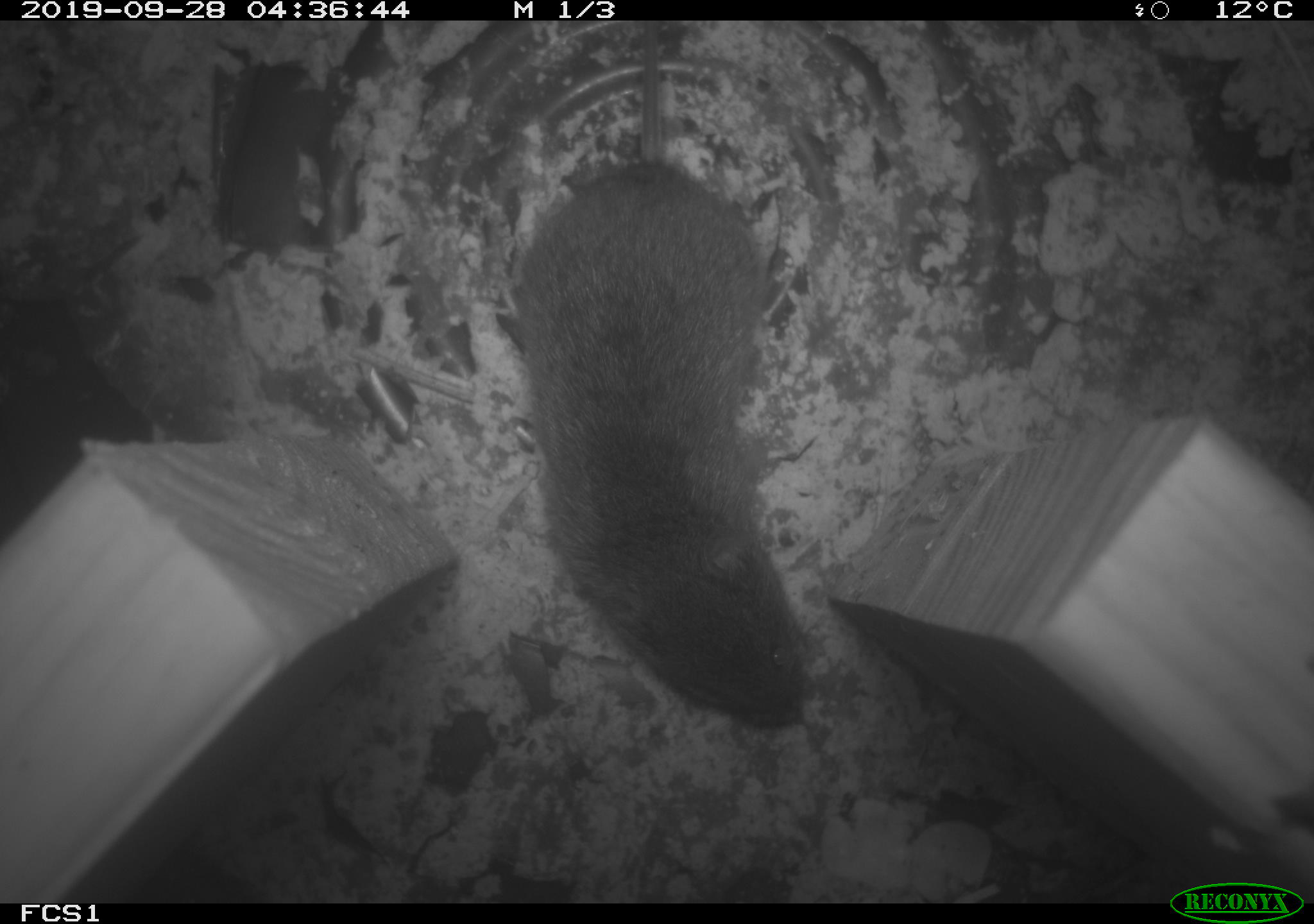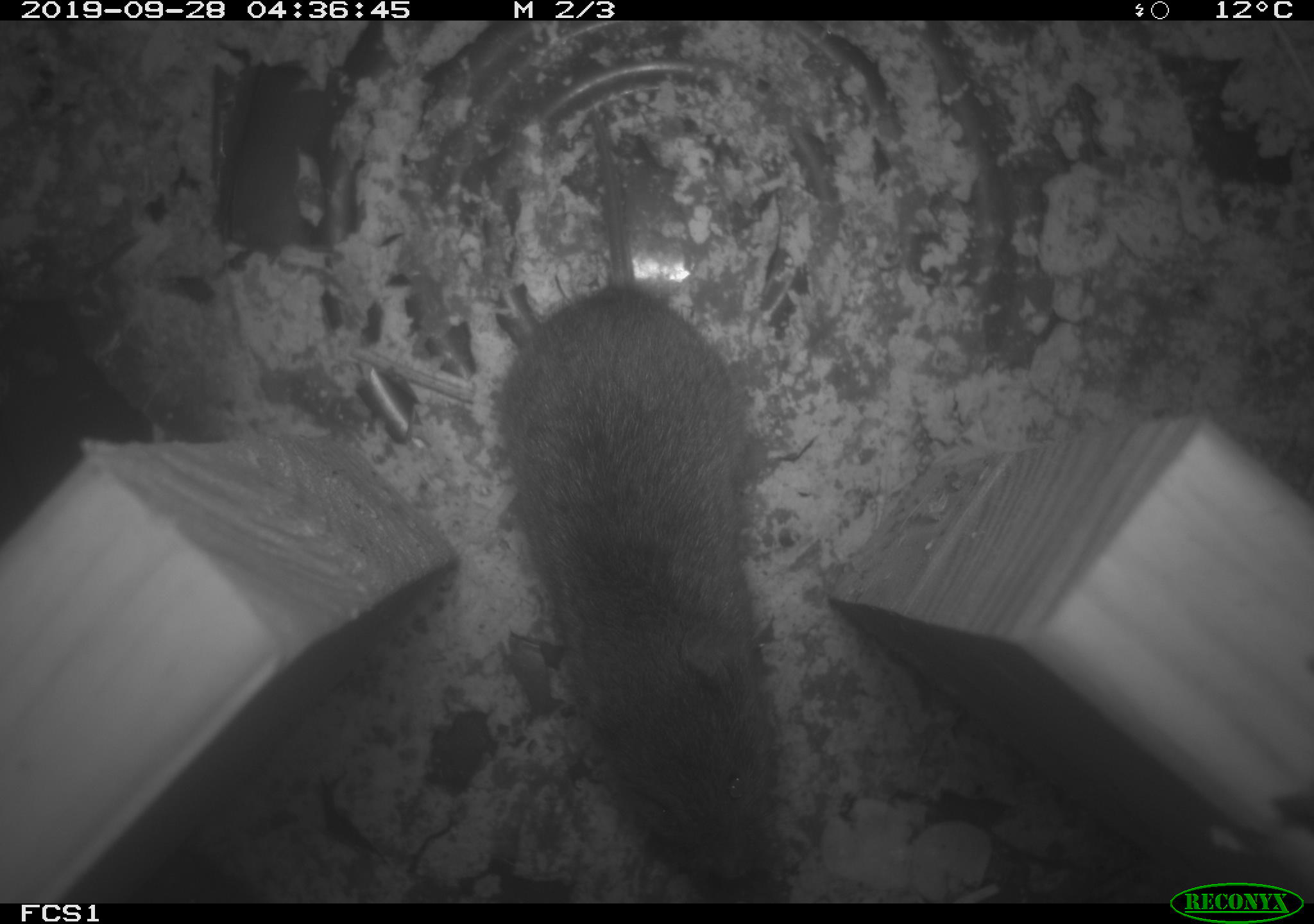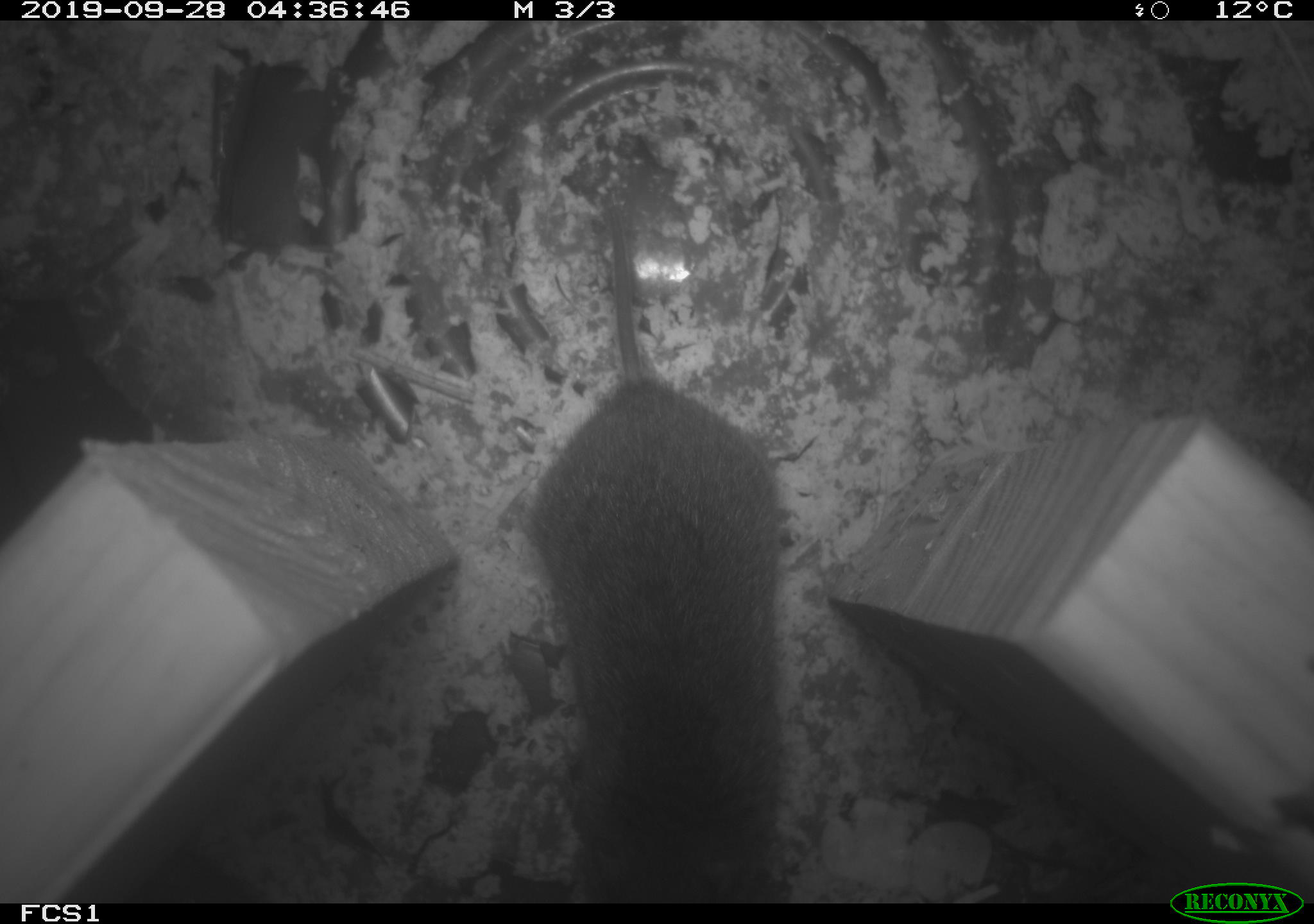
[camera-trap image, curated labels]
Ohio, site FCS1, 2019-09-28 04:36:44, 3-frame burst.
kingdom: Animalia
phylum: Chordata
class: Mammalia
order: Rodentia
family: Cricetidae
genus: Microtus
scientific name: Microtus pennsylvanicus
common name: meadow vole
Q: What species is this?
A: Meadow vole (Microtus pennsylvanicus).